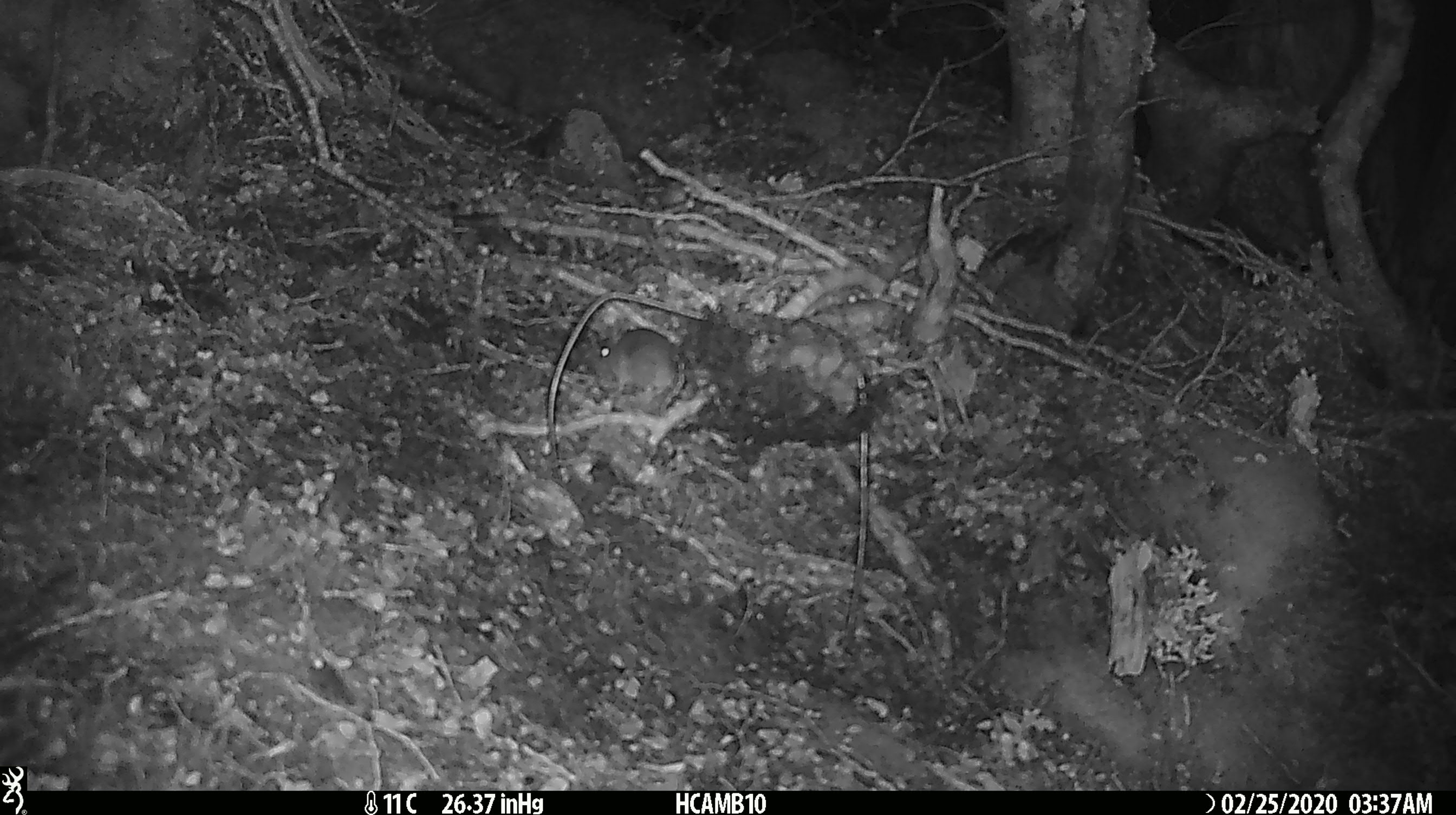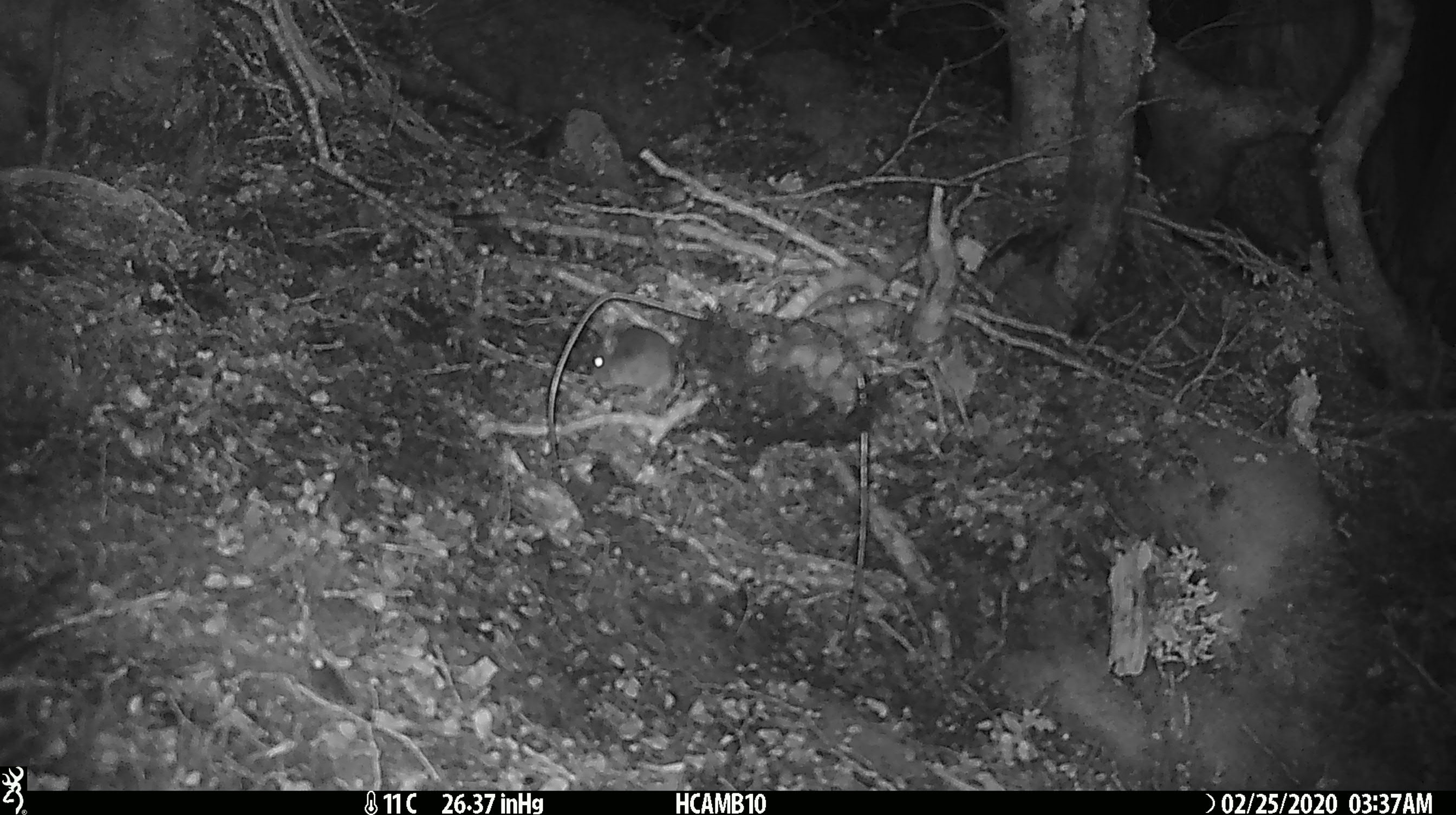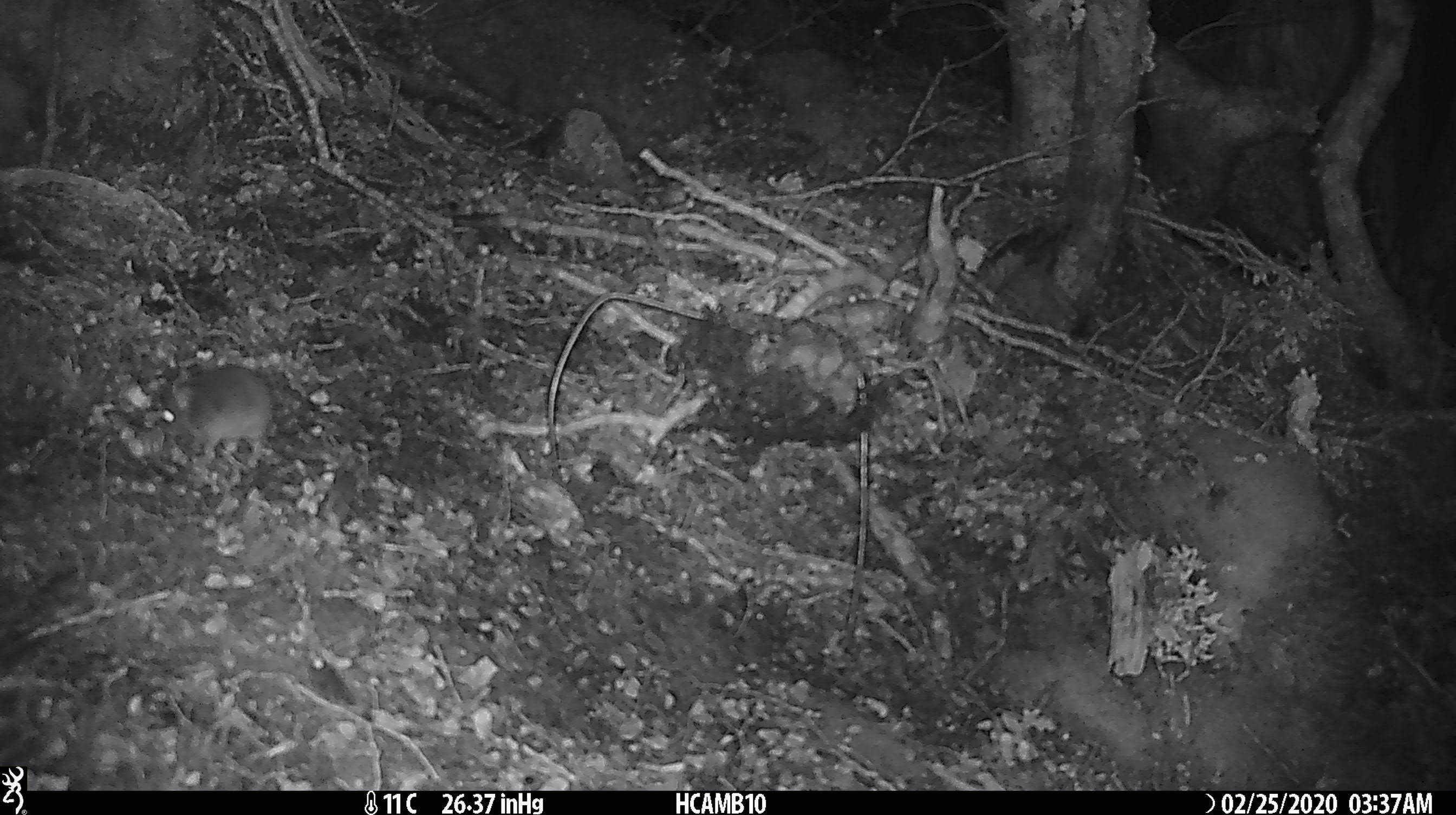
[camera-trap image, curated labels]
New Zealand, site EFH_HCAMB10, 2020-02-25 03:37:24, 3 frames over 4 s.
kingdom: Animalia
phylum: Chordata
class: Mammalia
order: Rodentia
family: Muridae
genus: Mus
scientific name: Mus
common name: mouse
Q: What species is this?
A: Mouse (Mus).